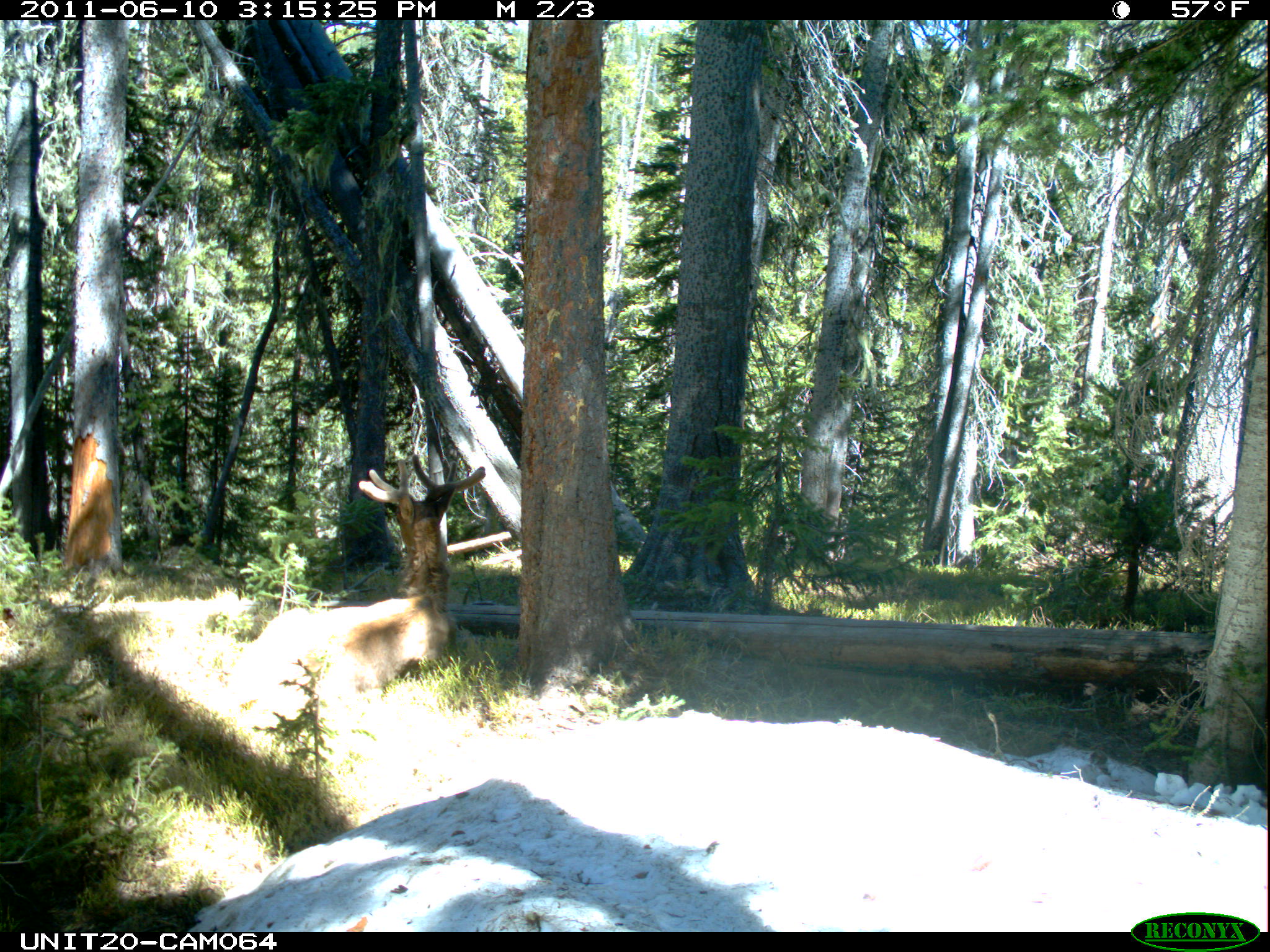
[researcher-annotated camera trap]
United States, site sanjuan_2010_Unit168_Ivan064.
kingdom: Animalia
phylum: Chordata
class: Mammalia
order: Artiodactyla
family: Cervidae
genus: Cervus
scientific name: Cervus elaphus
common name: red deer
Cervus elaphus (red deer).